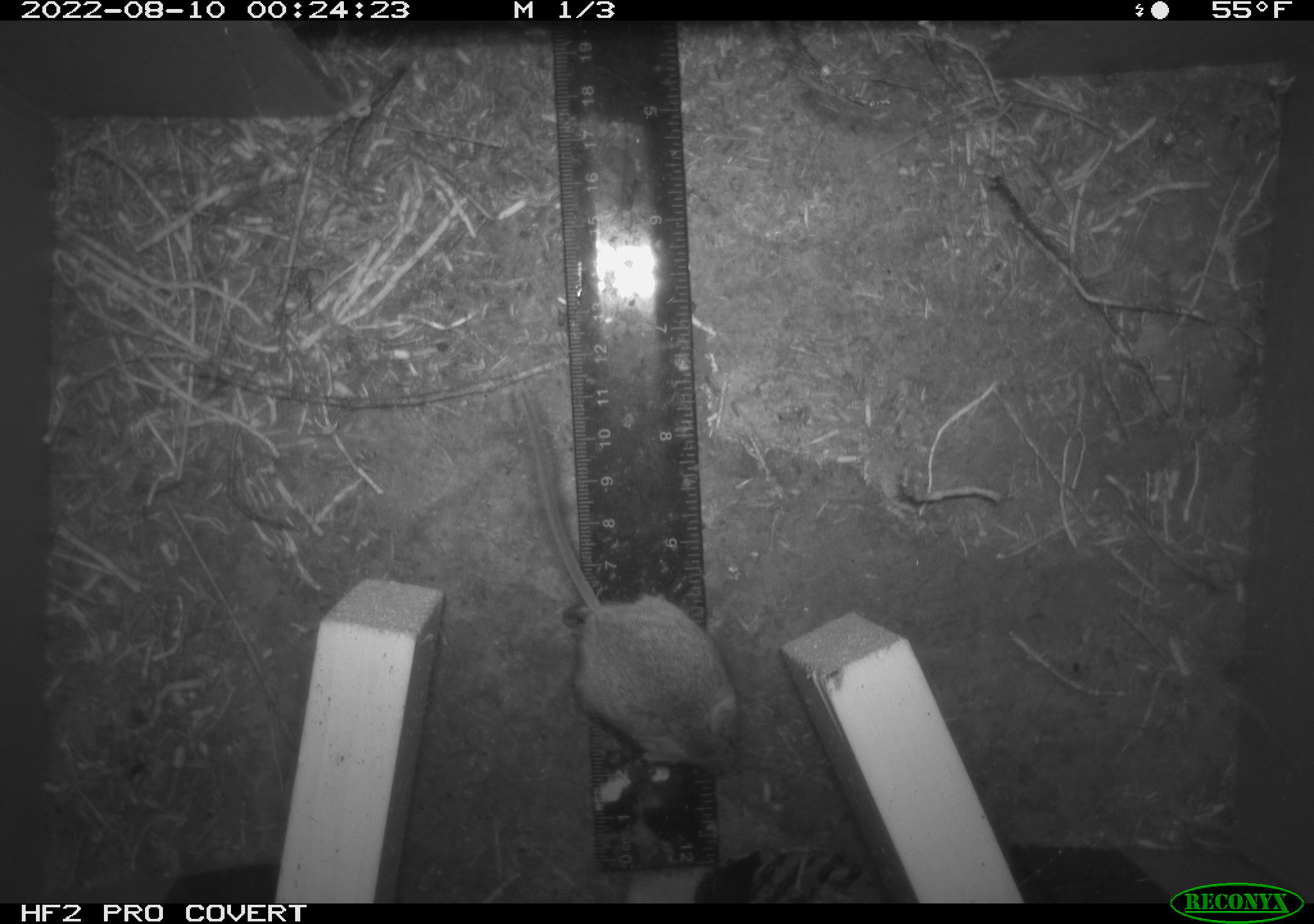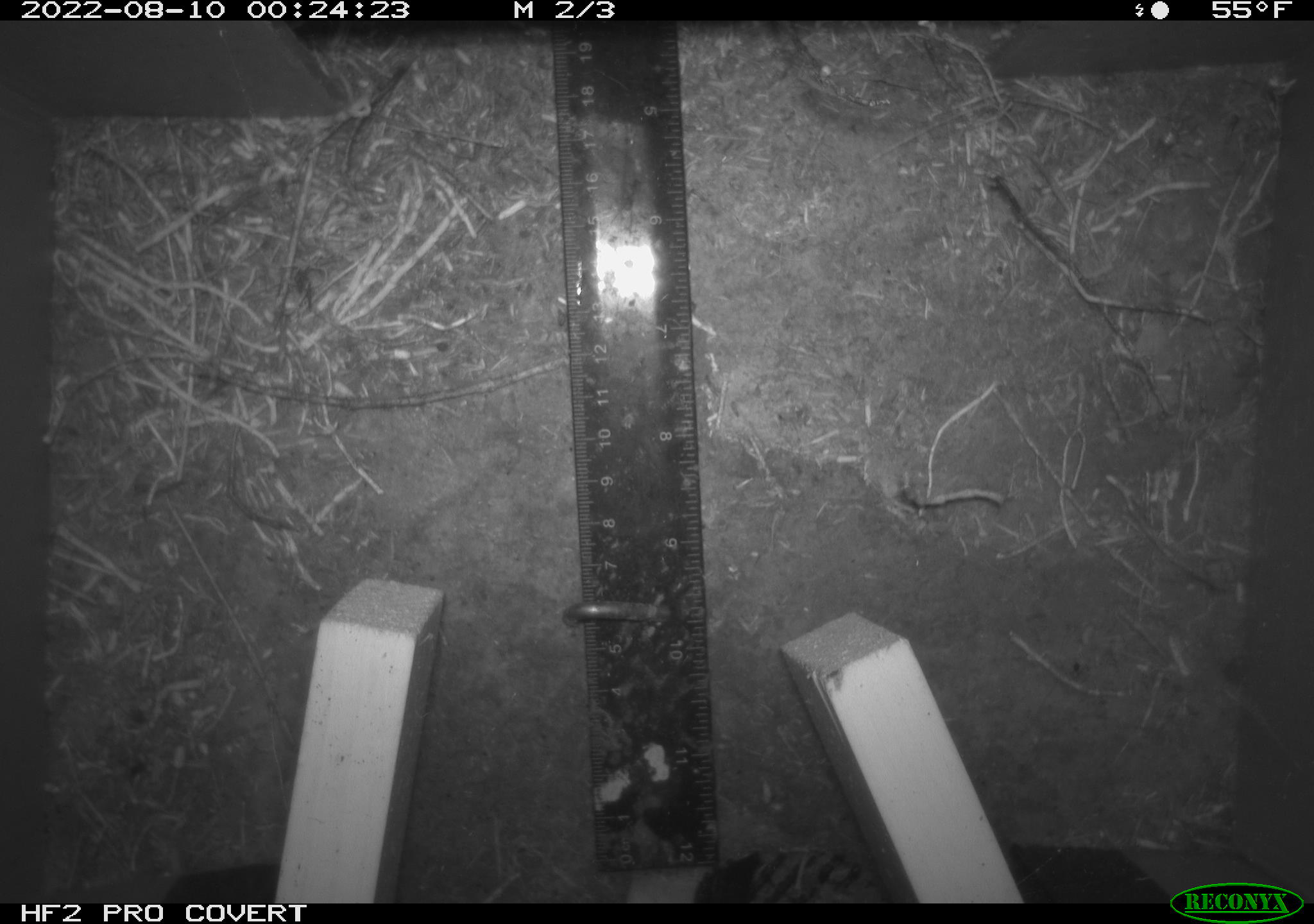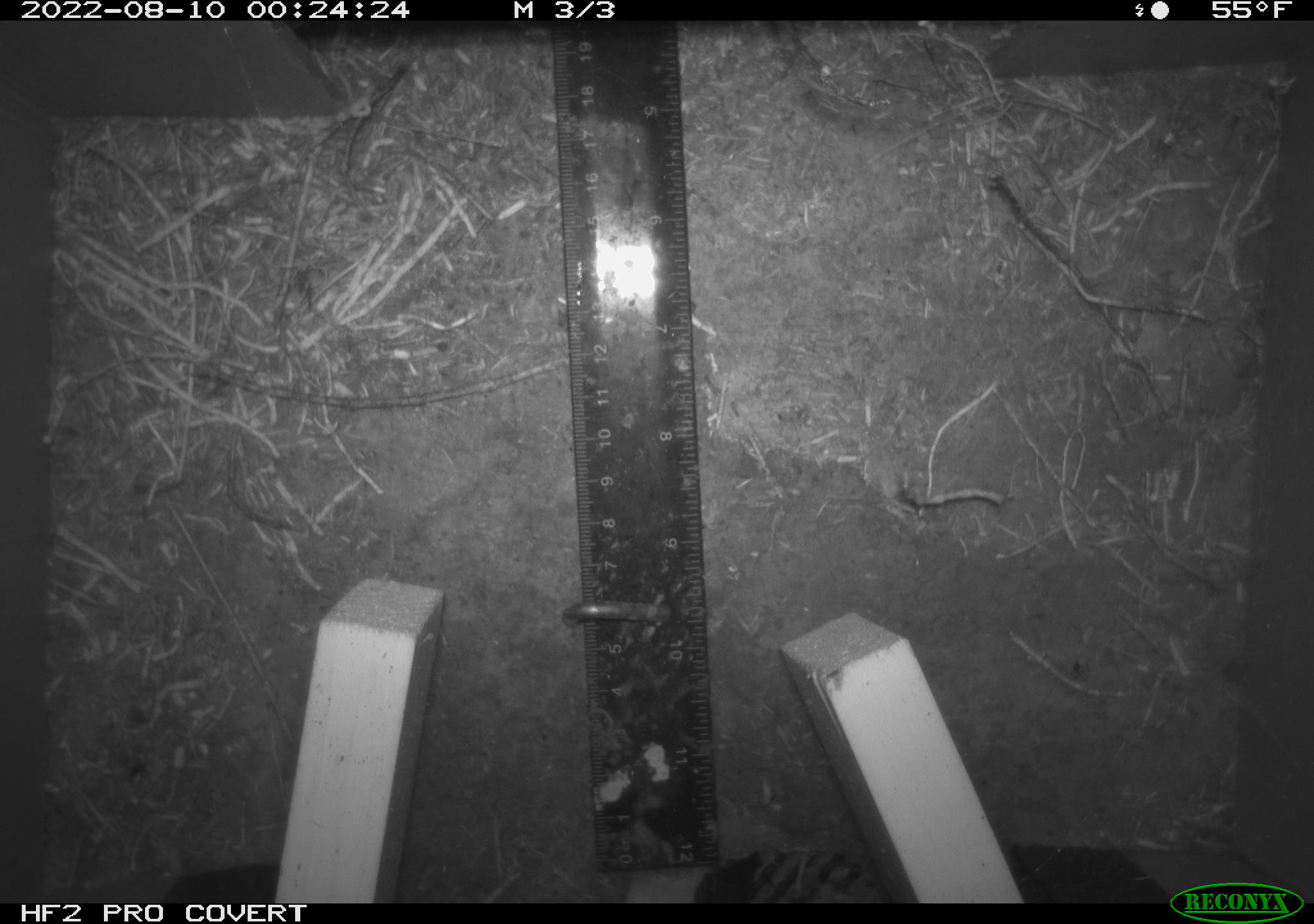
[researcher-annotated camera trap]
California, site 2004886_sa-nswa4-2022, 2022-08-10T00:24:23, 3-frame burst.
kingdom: Animalia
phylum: Chordata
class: Mammalia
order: Rodentia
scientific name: Rodentia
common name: rodent